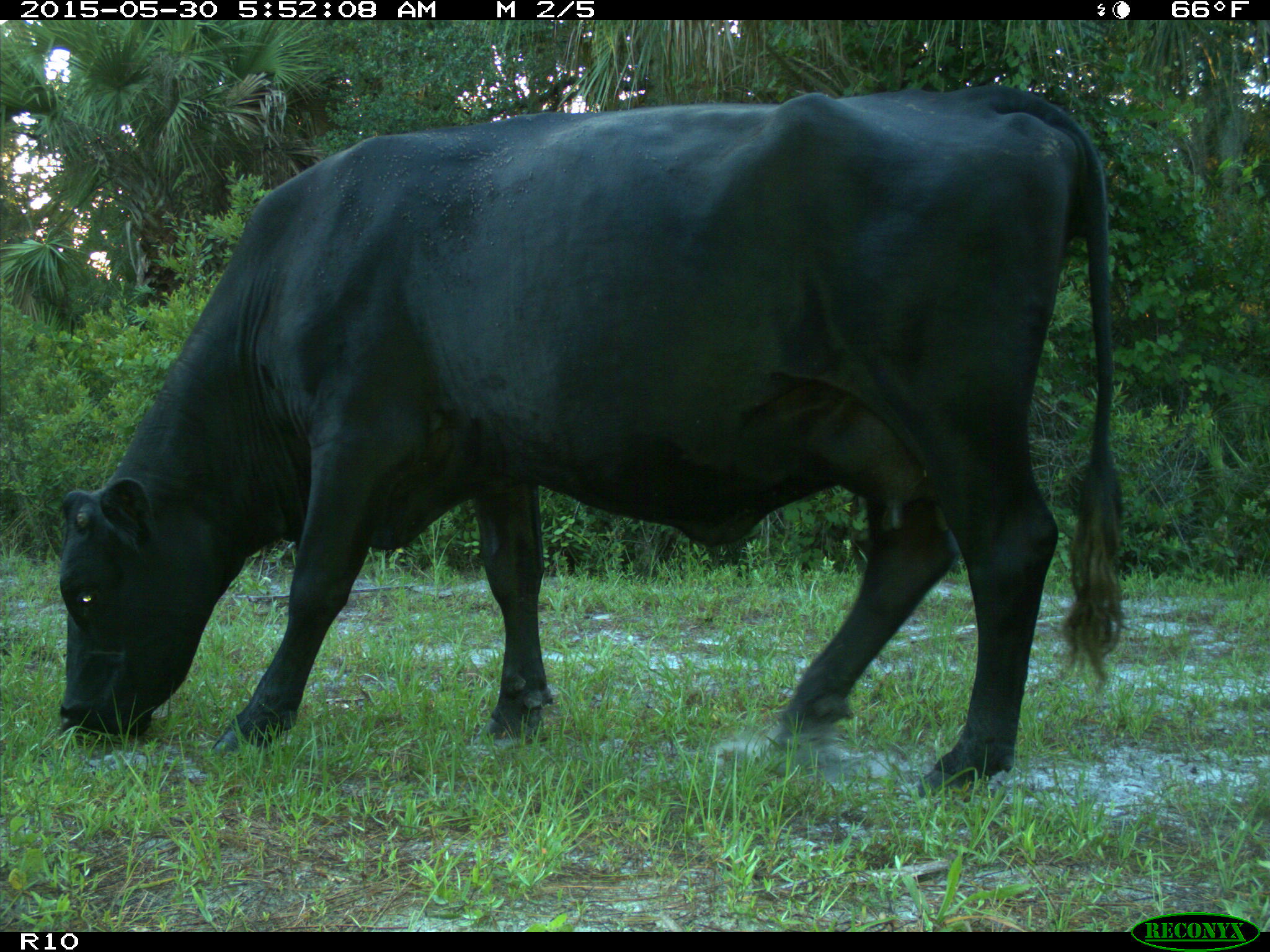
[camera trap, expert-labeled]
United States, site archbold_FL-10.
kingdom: Animalia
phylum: Chordata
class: Mammalia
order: Artiodactyla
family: Bovidae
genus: Bos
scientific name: Bos taurus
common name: domestic cow